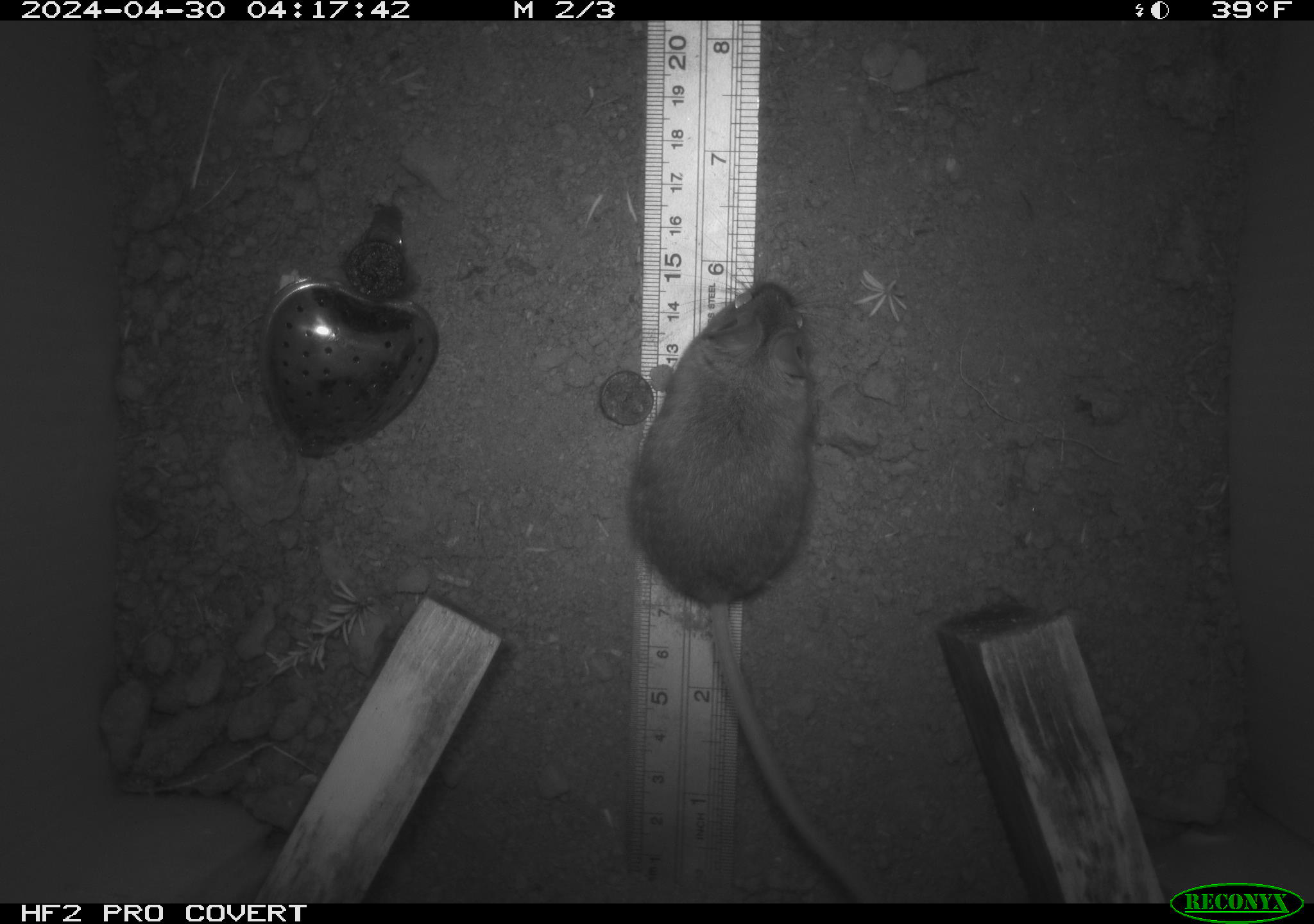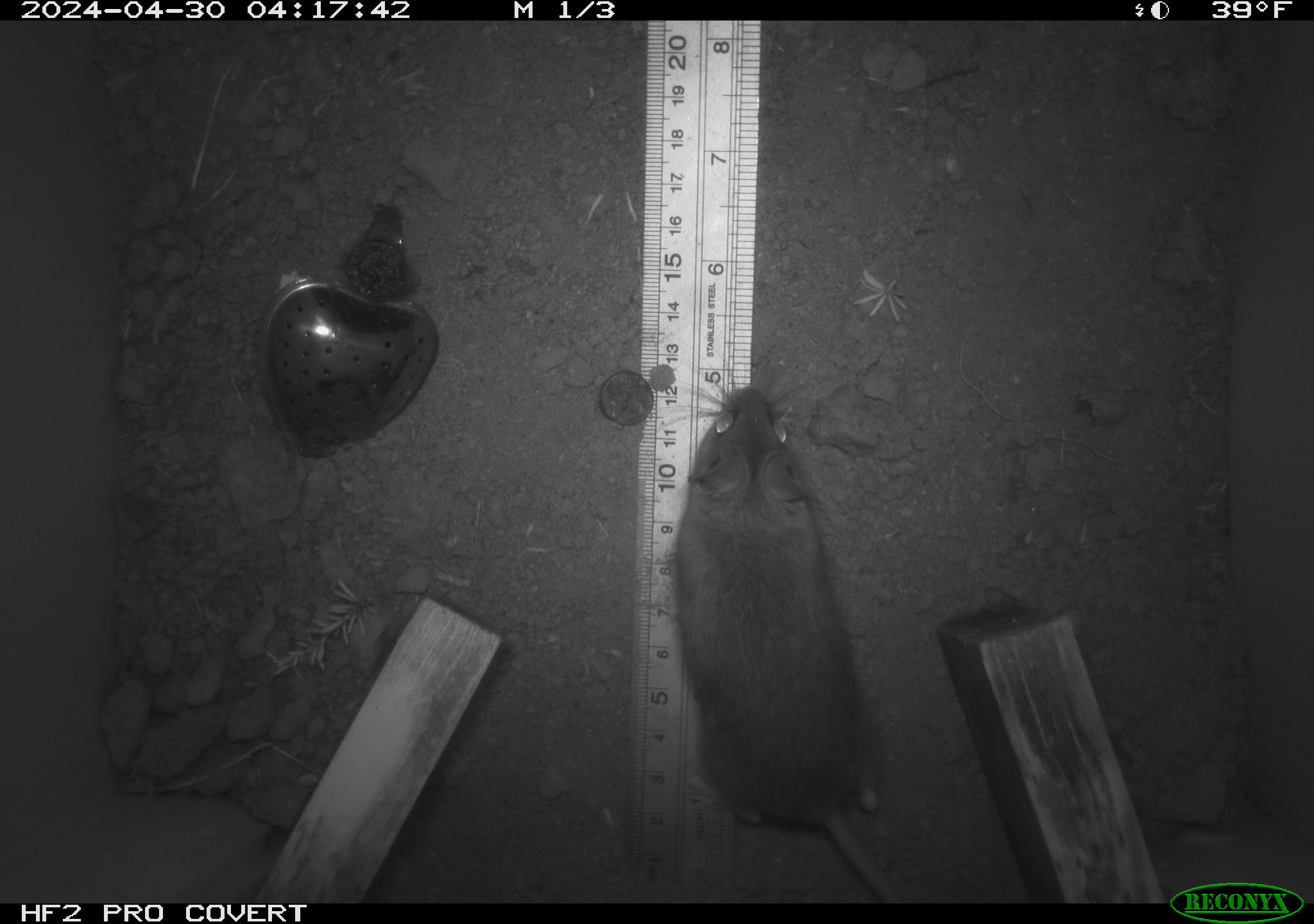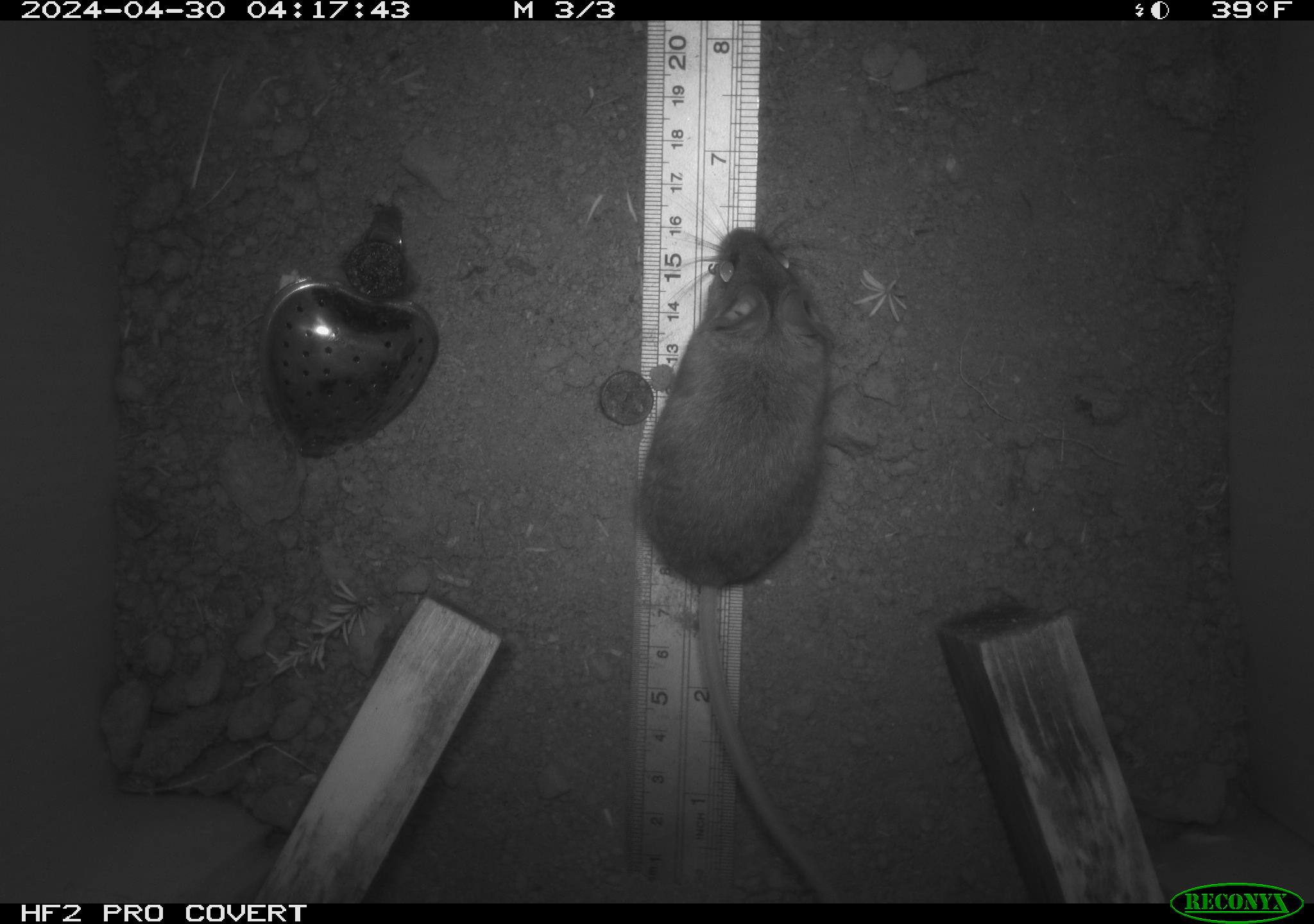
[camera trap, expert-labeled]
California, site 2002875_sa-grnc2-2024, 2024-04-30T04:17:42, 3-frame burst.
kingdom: Animalia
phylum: Chordata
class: Mammalia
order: Rodentia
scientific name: Rodentia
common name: rodent